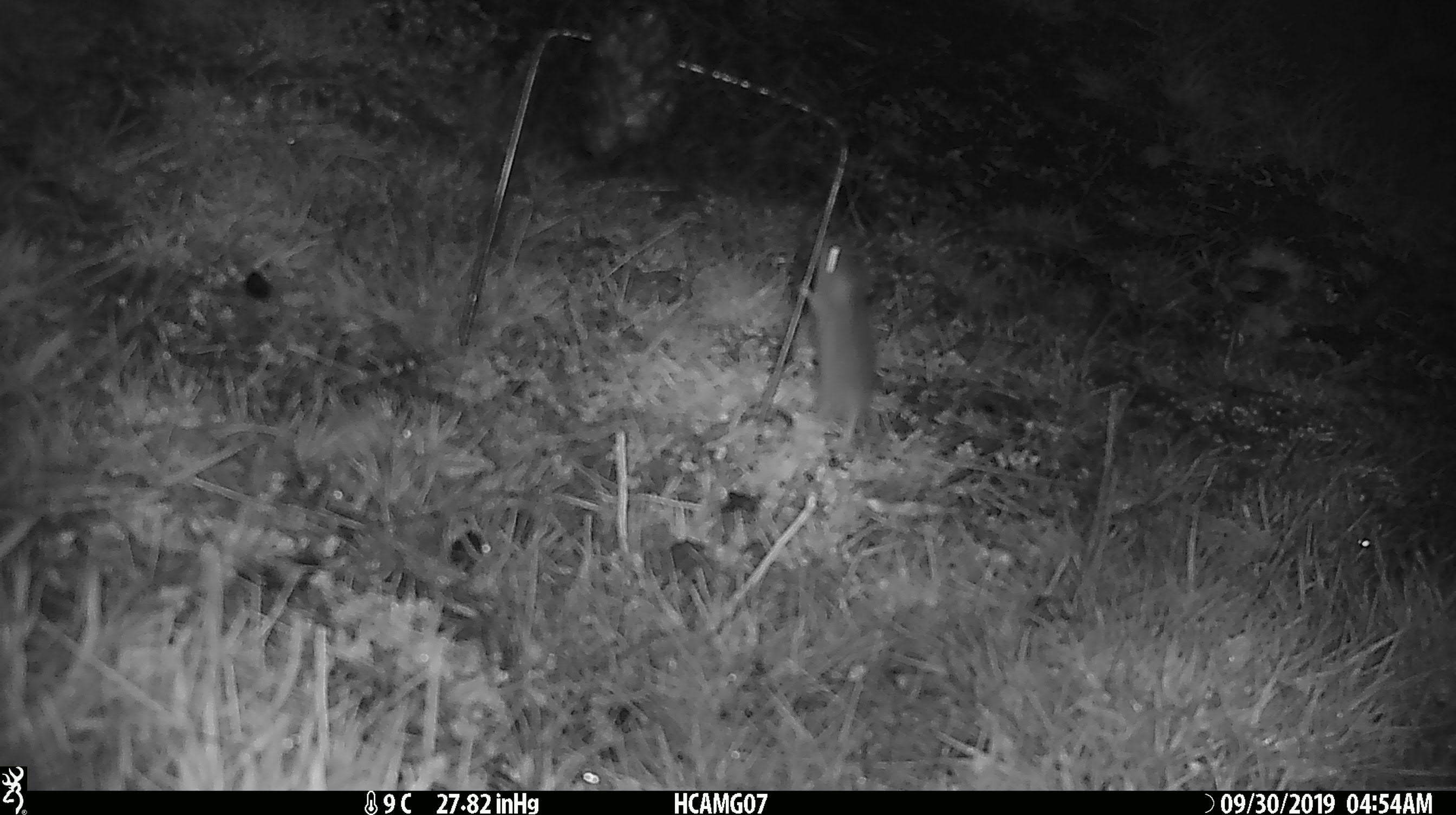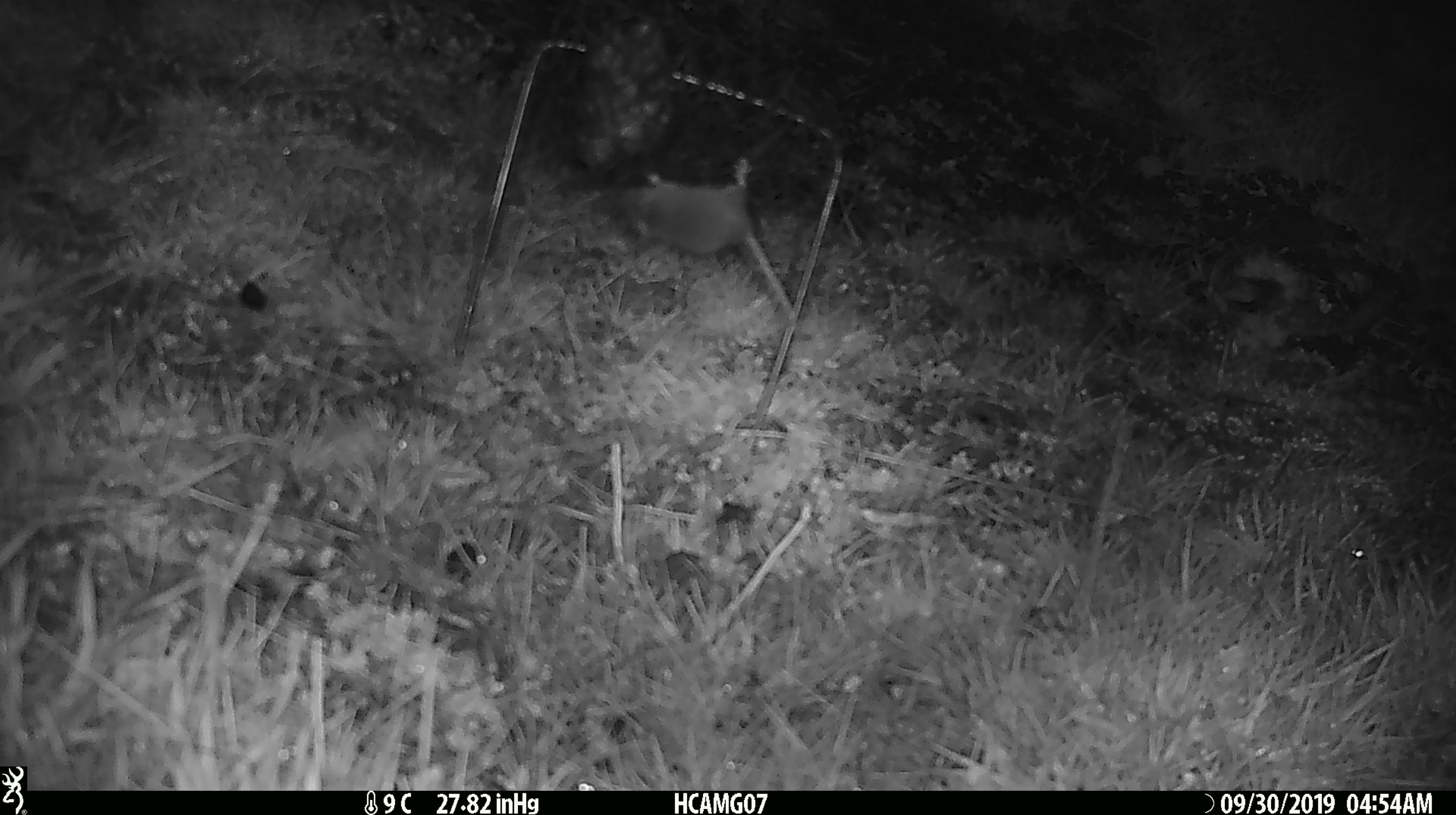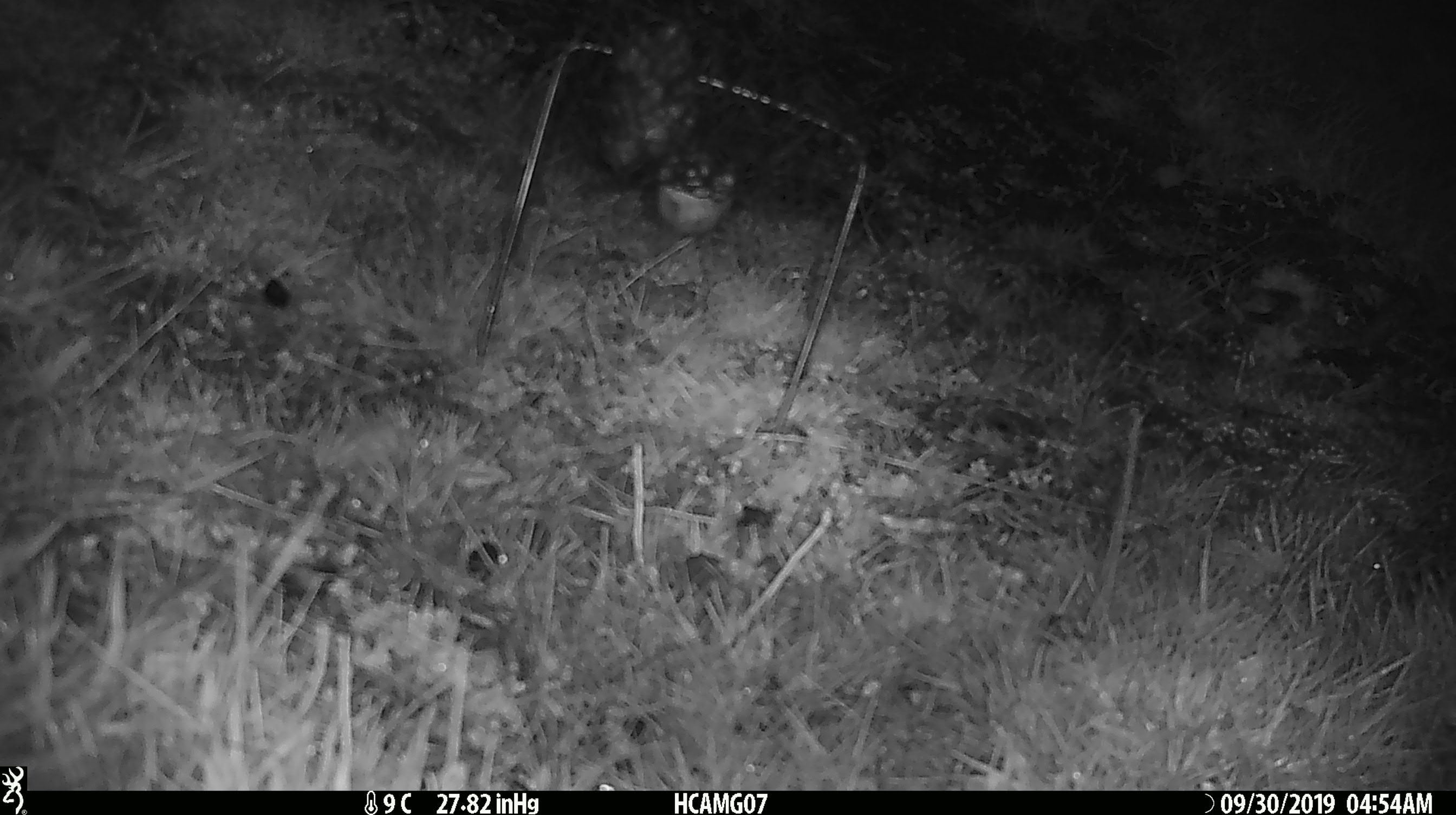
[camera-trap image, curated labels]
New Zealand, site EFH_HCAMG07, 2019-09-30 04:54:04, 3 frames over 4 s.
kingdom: Animalia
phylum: Chordata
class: Mammalia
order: Rodentia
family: Muridae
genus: Mus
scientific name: Mus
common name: mouse